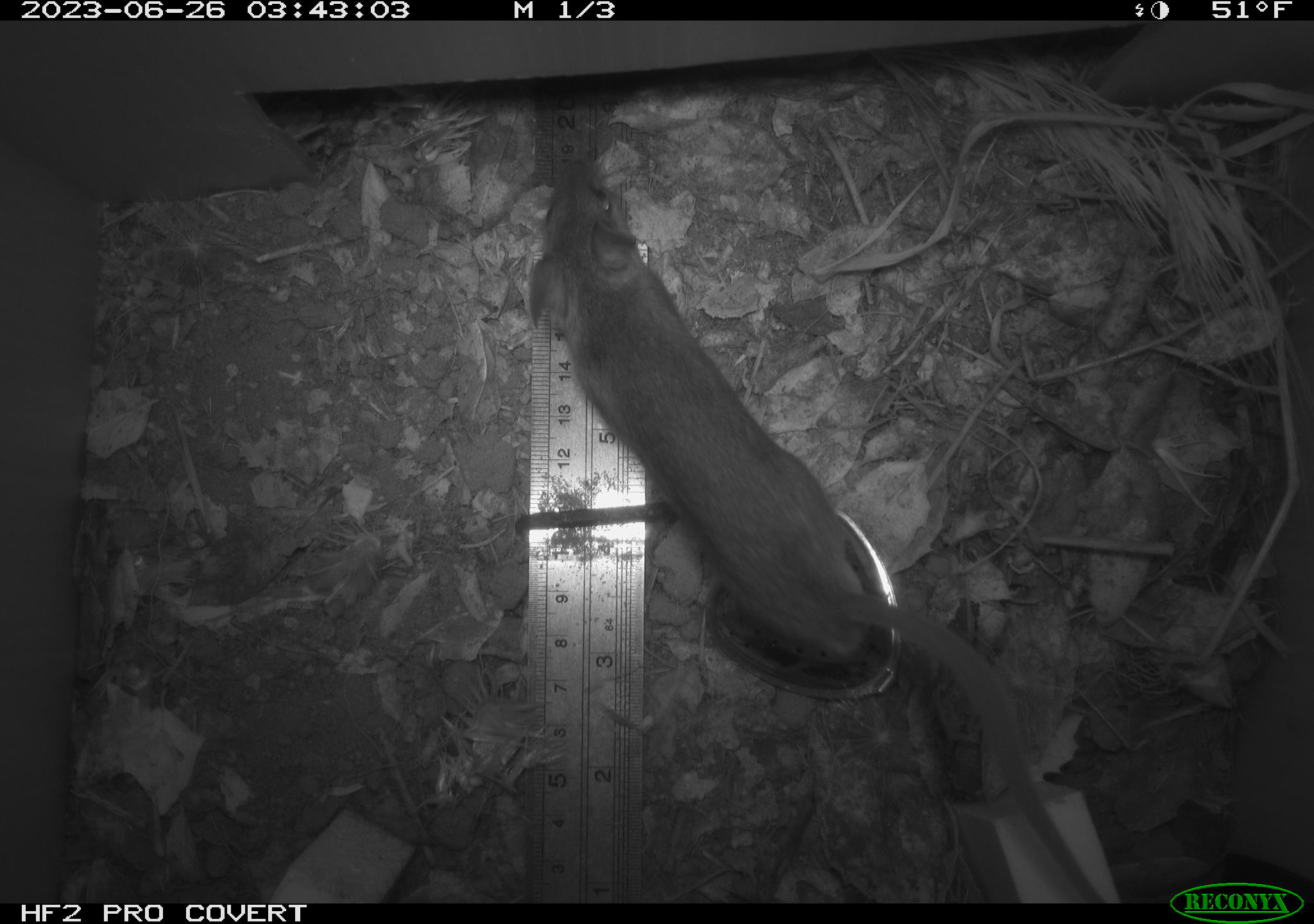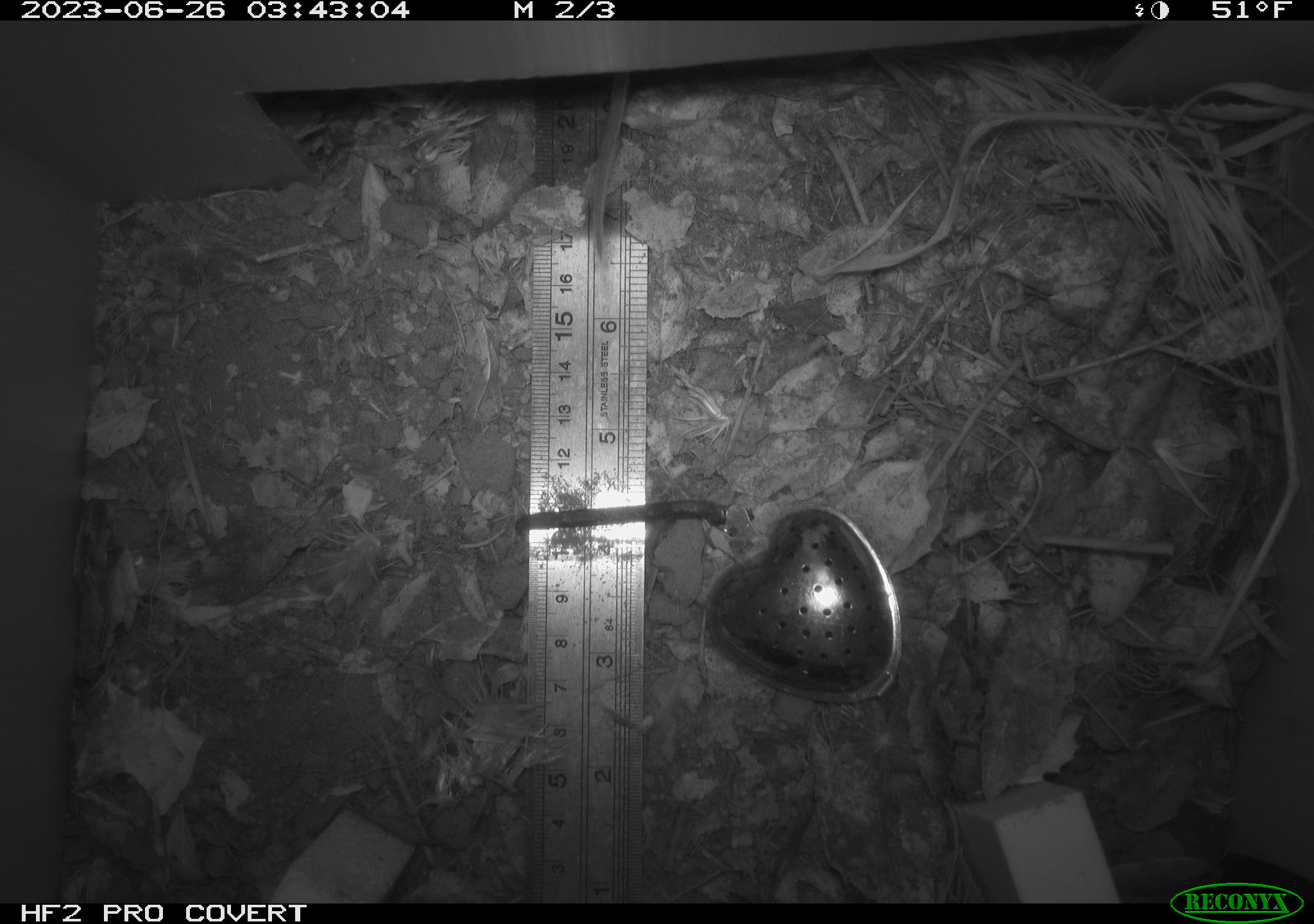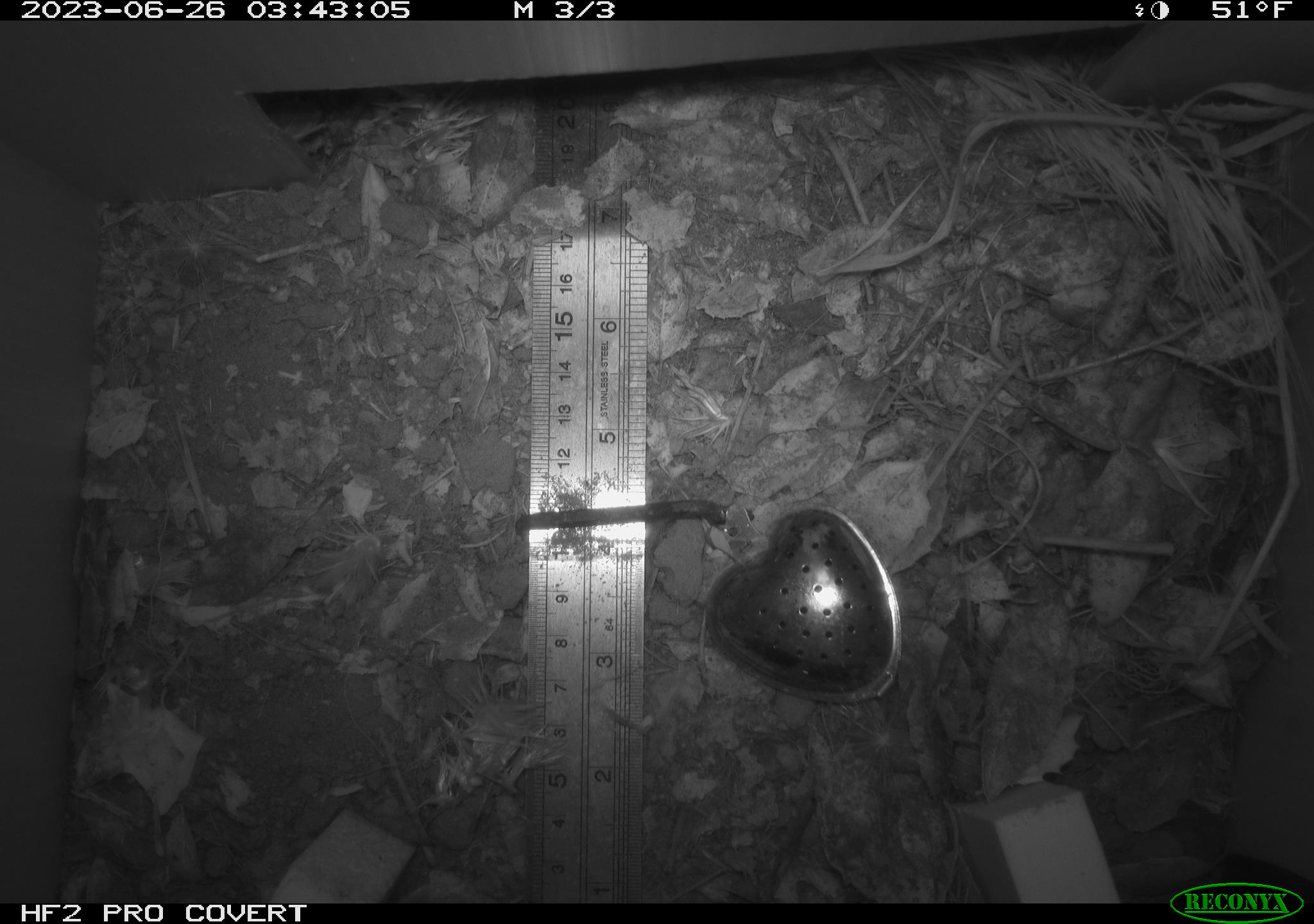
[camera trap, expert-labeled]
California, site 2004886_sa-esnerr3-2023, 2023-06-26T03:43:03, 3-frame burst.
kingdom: Animalia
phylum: Chordata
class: Mammalia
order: Rodentia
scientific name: Rodentia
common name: mouse species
Mouse species (Rodentia).